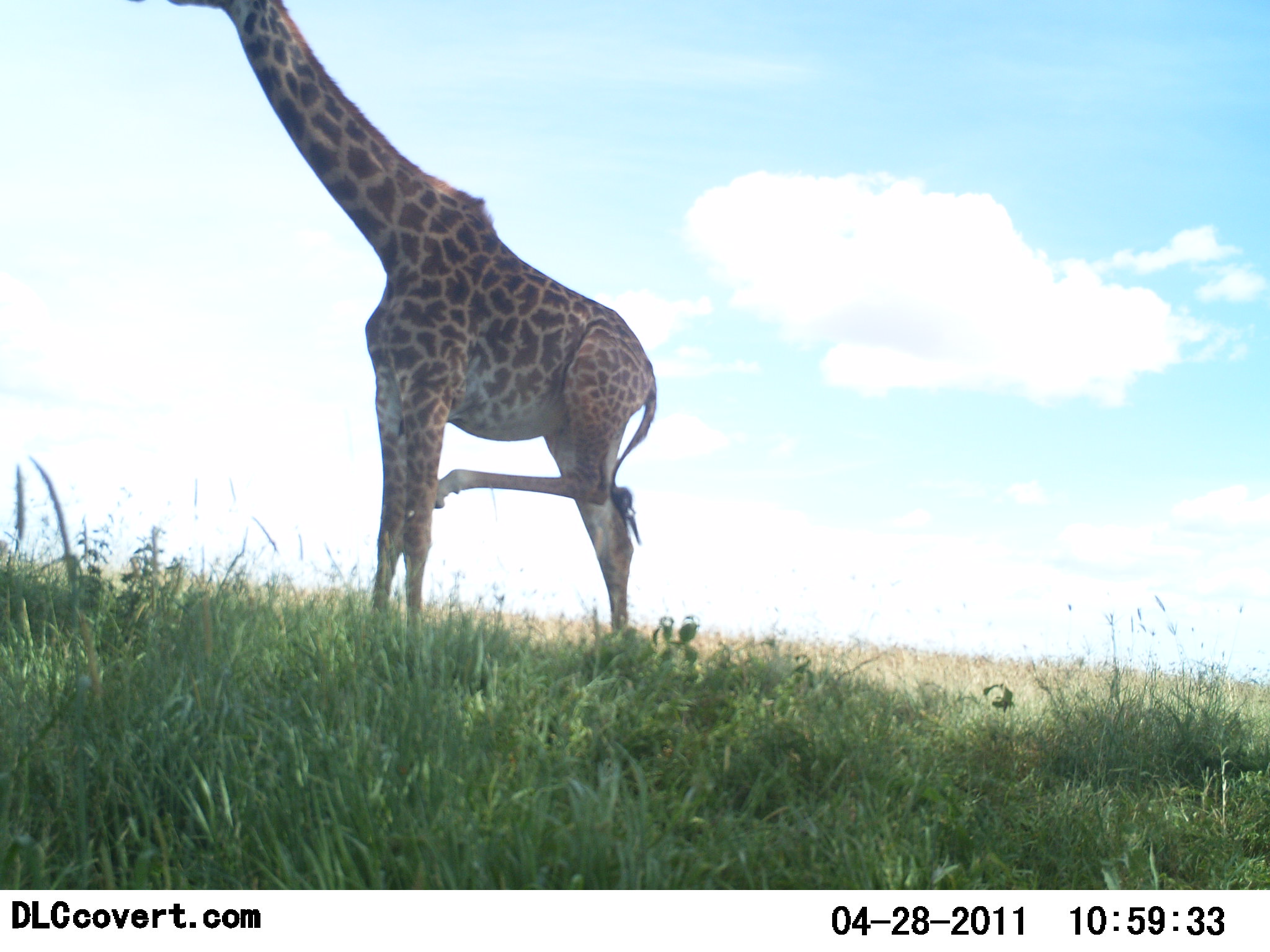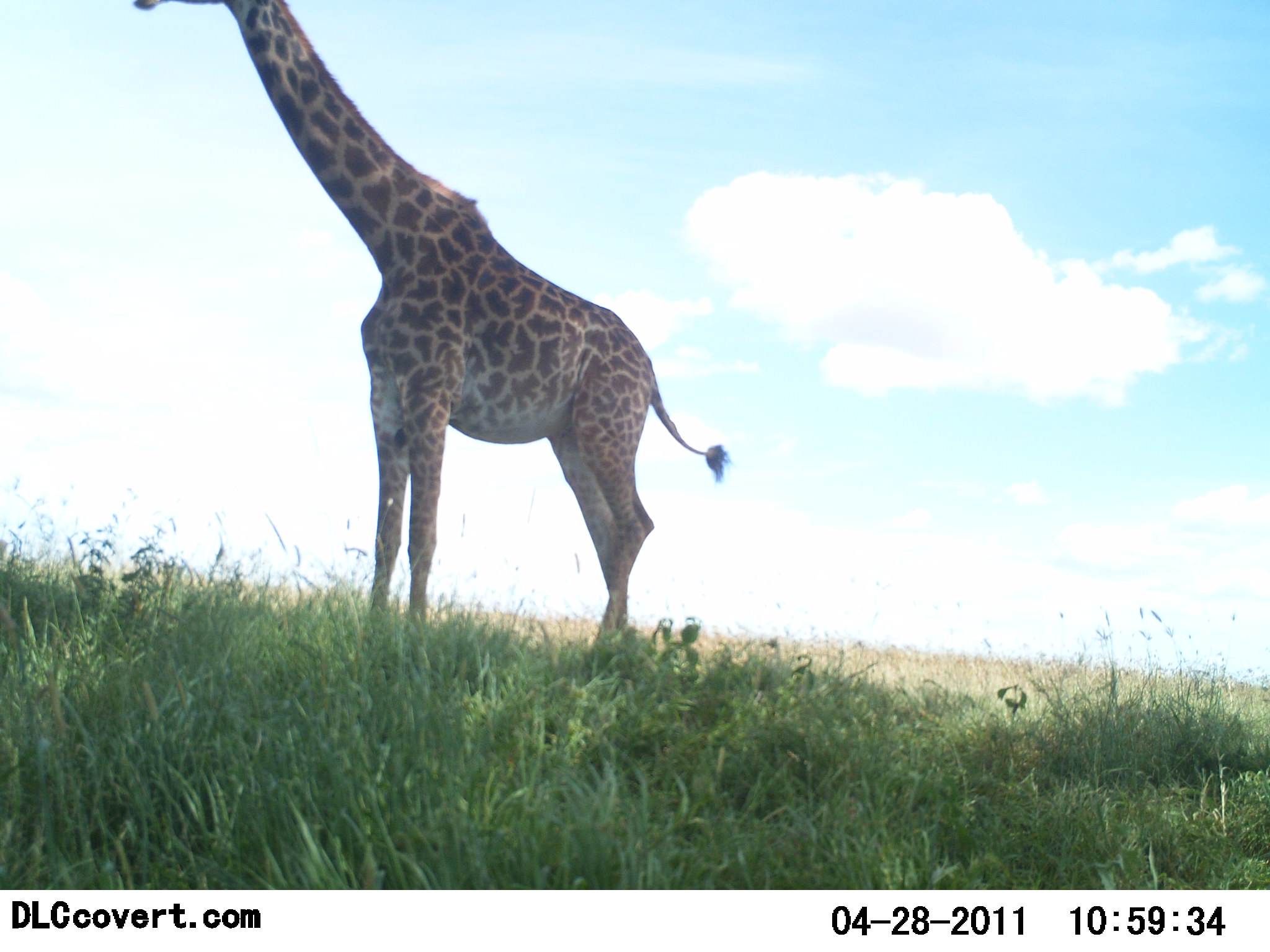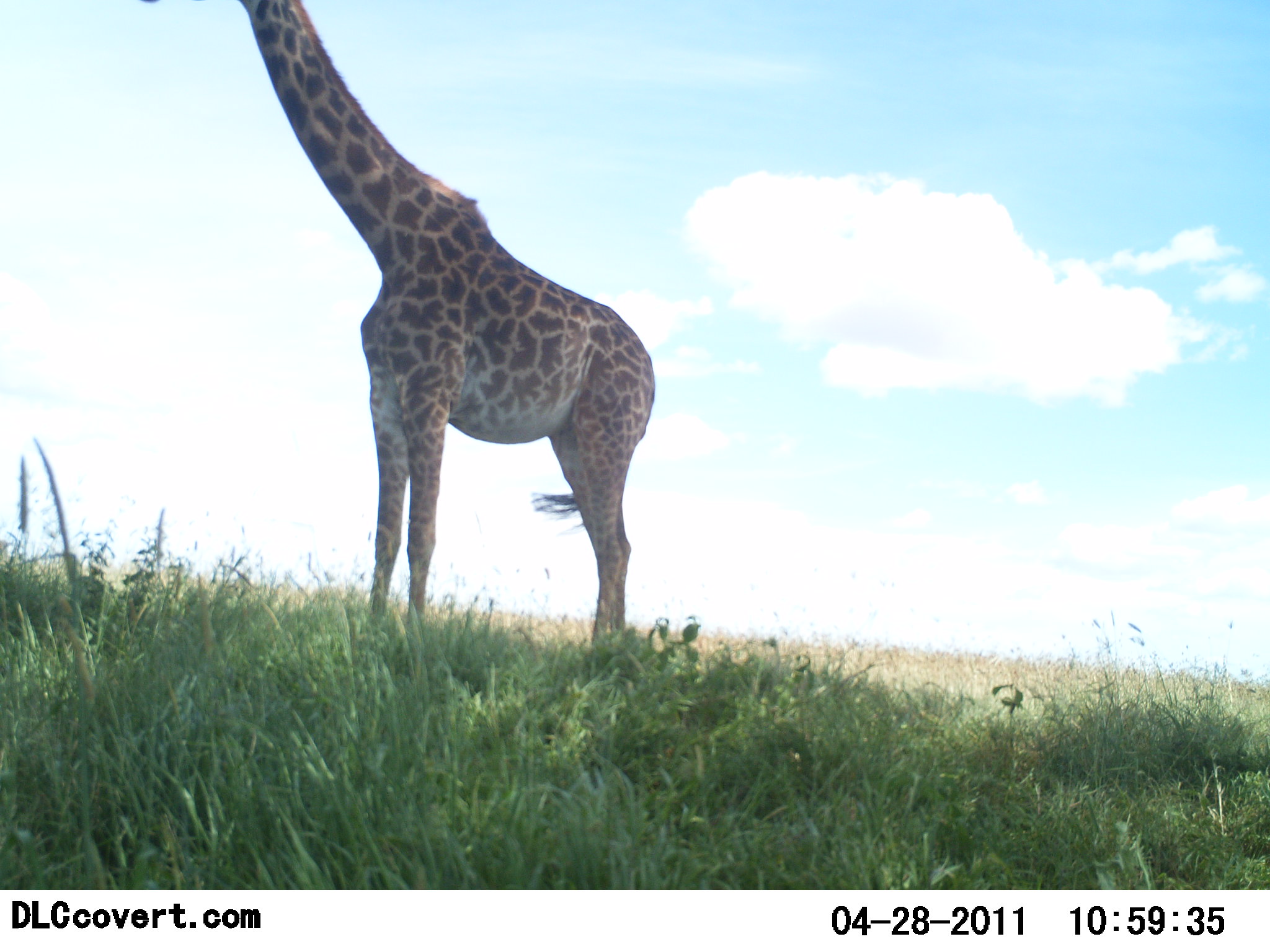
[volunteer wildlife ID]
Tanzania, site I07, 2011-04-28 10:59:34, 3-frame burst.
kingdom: Animalia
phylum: Chordata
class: Mammalia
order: Artiodactyla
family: Giraffidae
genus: Giraffa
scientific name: Giraffa camelopardalis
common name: giraffe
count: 1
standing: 100%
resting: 0%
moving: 8%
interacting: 0%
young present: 0%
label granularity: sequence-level